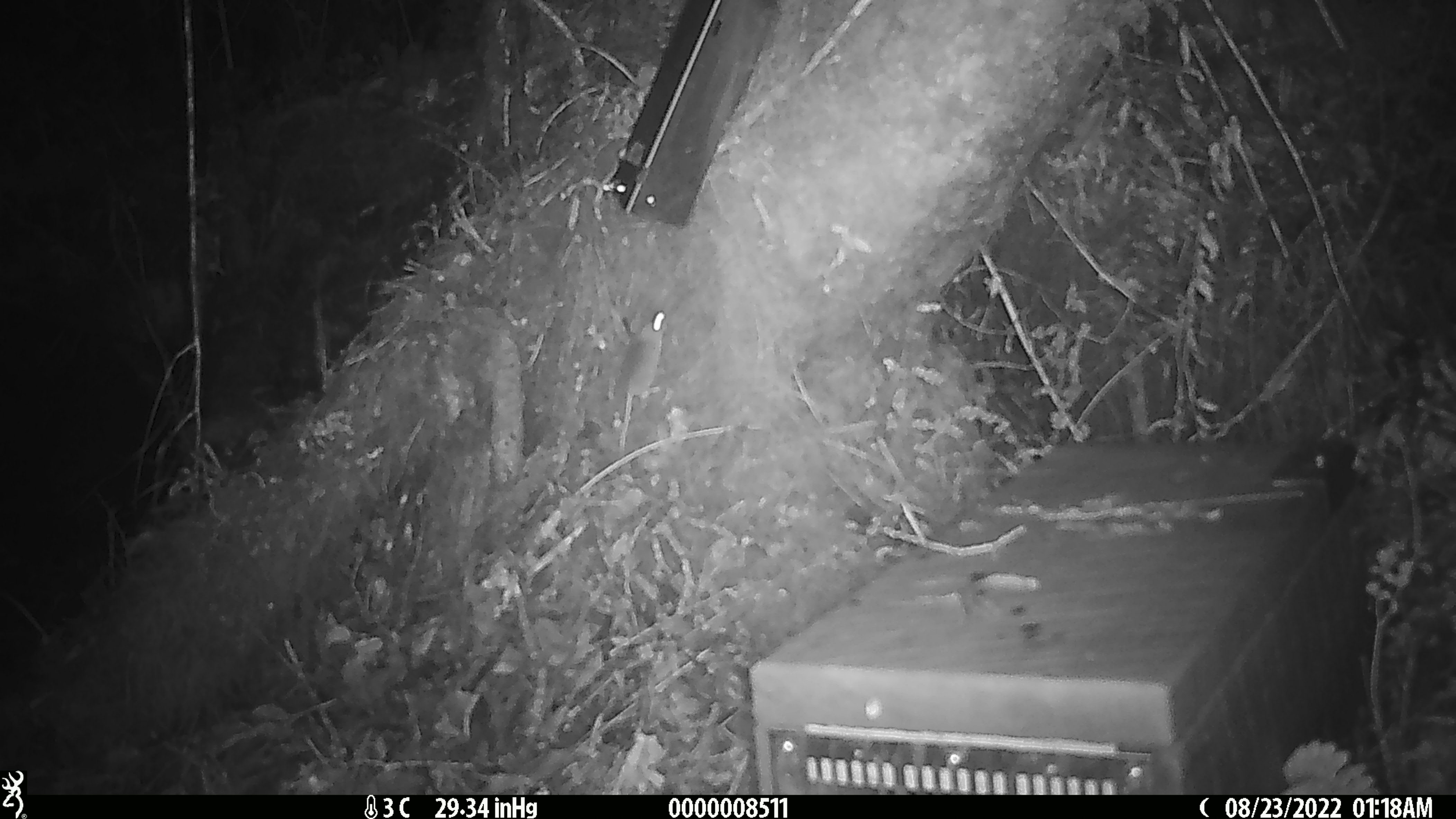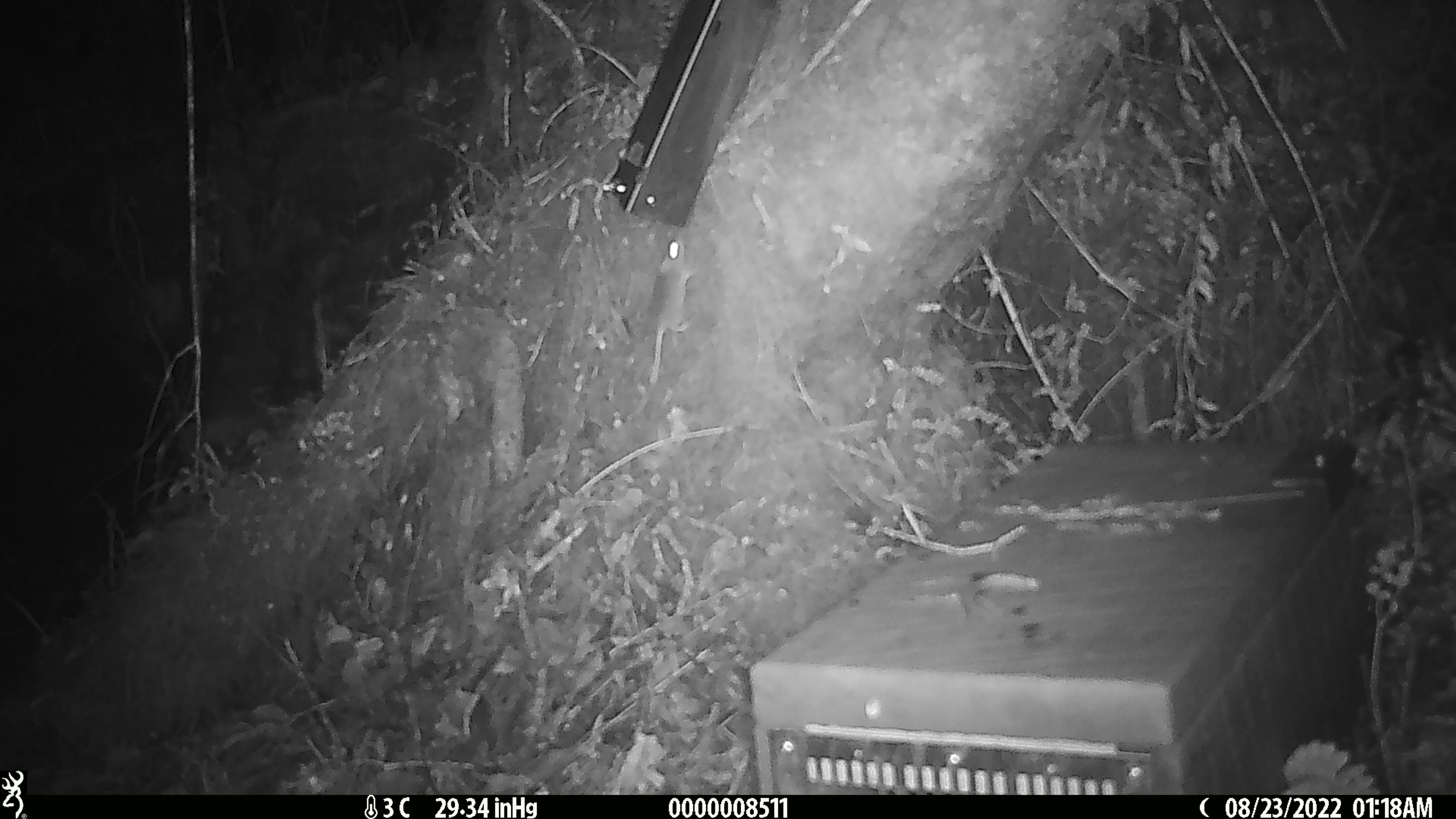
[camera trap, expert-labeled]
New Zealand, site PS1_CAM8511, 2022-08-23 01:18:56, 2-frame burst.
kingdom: Animalia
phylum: Chordata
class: Mammalia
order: Rodentia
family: Muridae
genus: Mus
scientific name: Mus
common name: mouse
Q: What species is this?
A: Mouse (Mus).